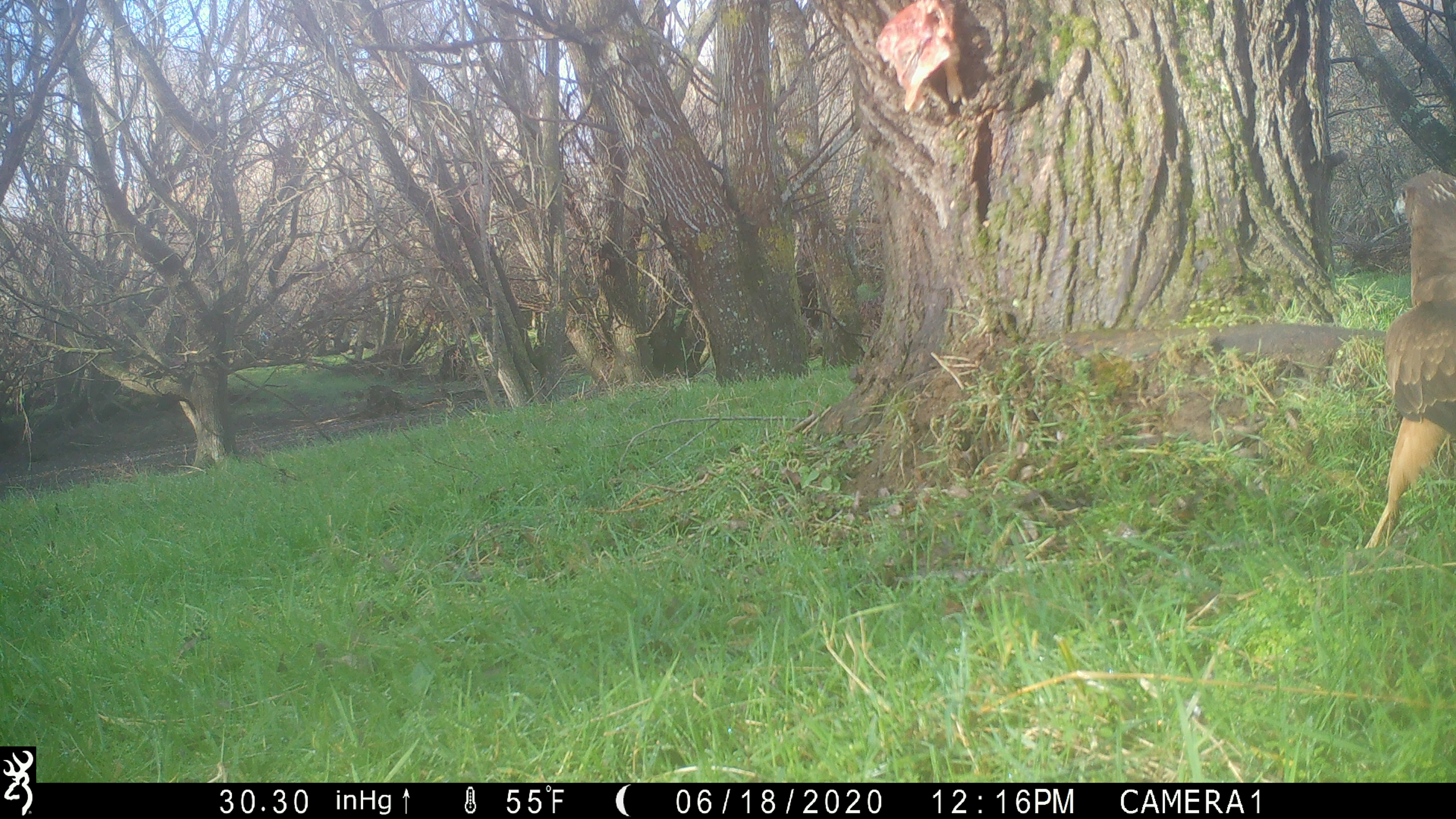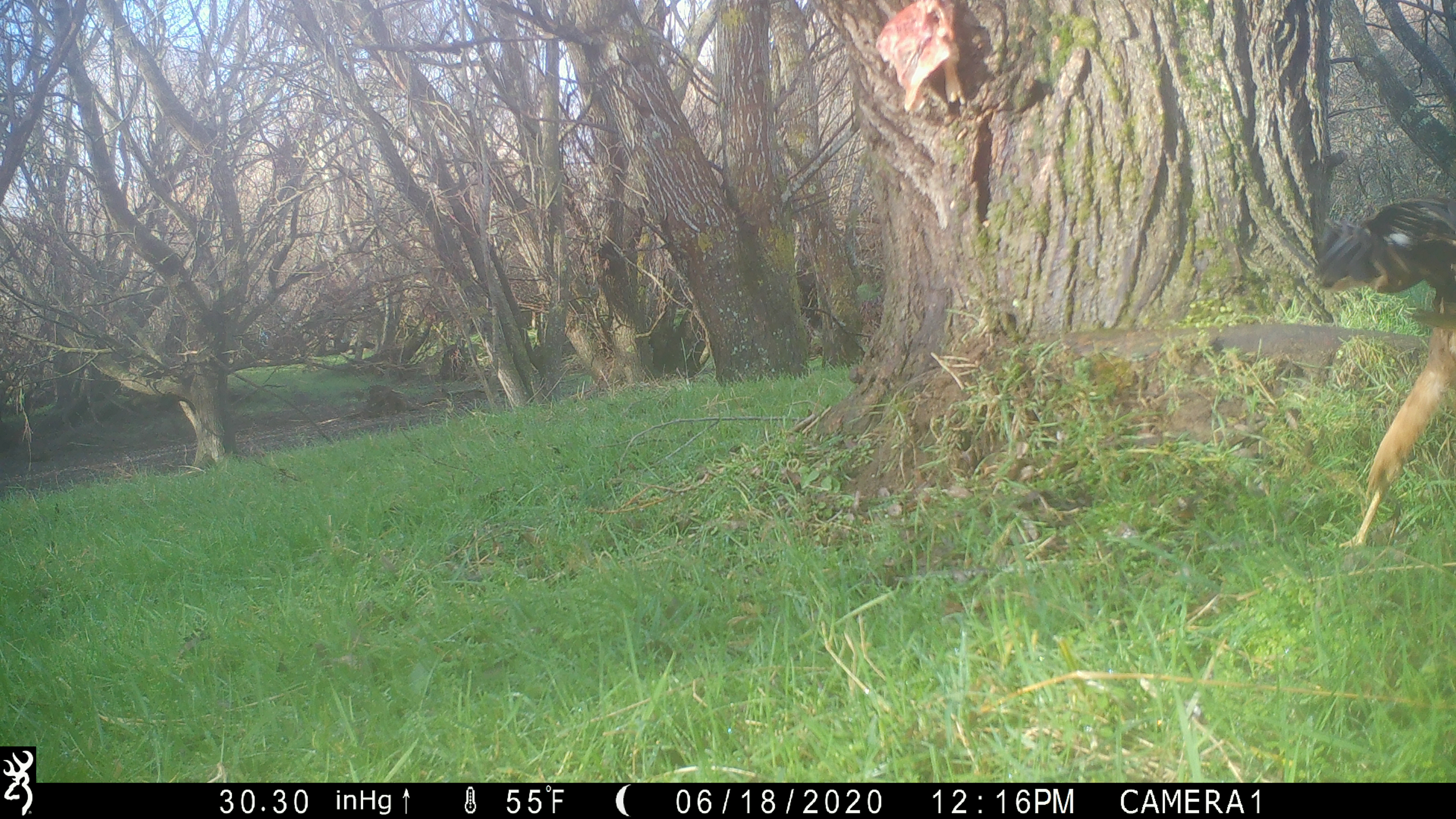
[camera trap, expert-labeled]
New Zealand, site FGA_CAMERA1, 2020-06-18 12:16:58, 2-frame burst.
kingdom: Animalia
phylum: Chordata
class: Aves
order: Accipitriformes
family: Accipitridae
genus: Circus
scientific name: Circus approximans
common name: swamp harrier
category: harrier